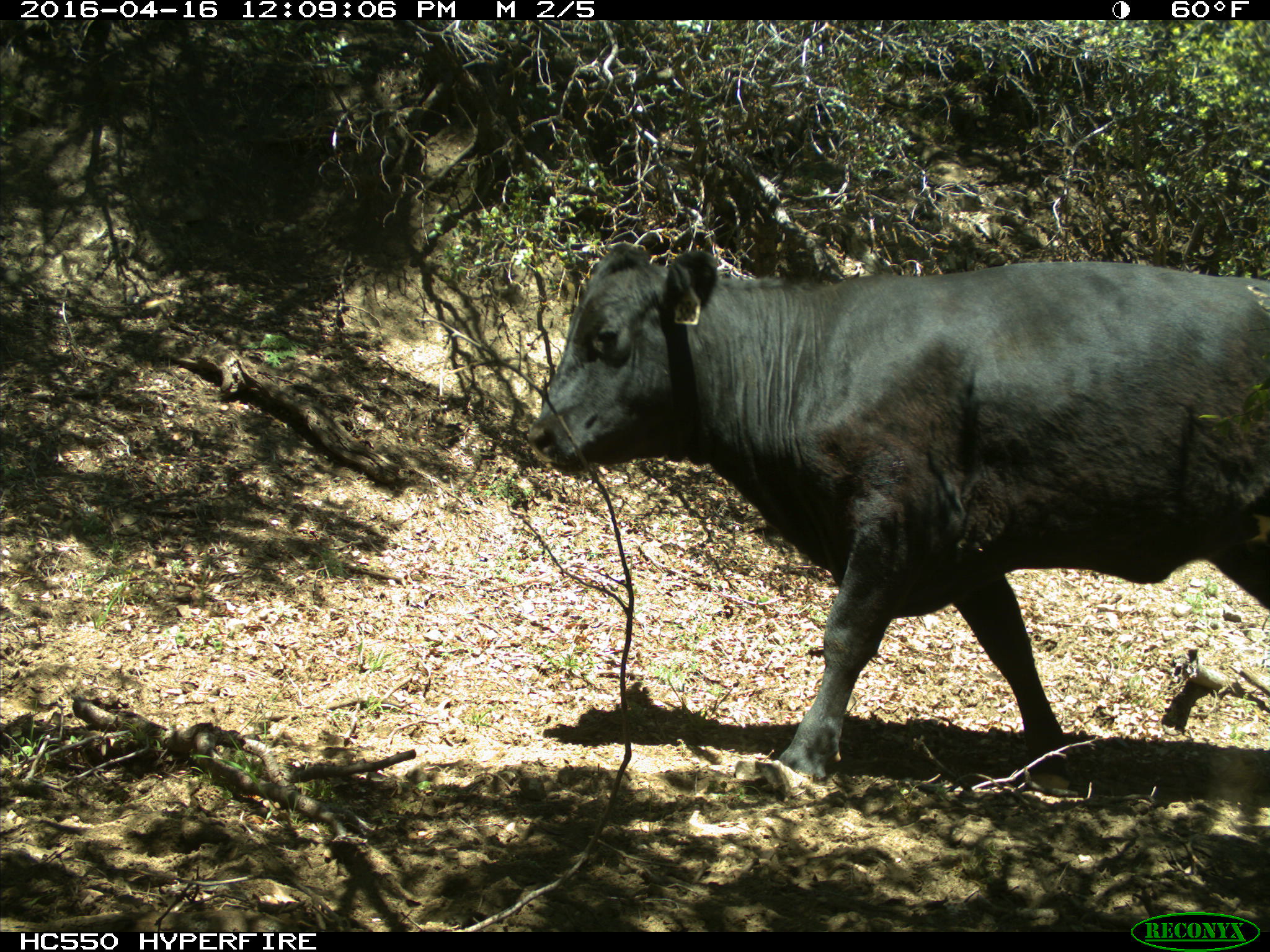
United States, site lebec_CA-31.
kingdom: Animalia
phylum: Chordata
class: Mammalia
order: Artiodactyla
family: Bovidae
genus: Bos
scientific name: Bos taurus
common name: domestic cow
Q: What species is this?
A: Bos taurus (domestic cow).